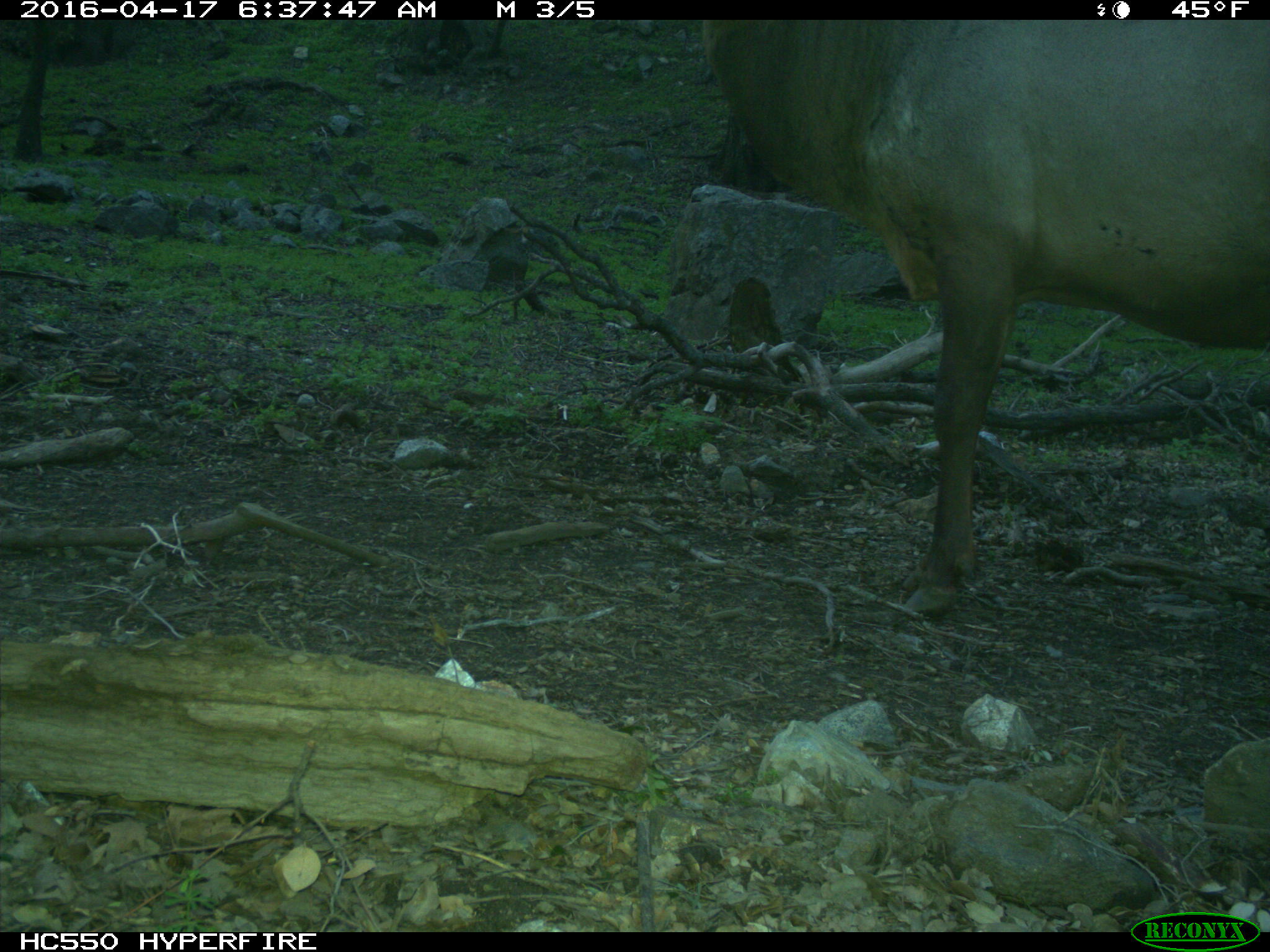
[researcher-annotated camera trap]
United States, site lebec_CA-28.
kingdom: Animalia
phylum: Chordata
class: Mammalia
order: Artiodactyla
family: Cervidae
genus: Cervus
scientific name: Cervus canadensis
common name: elk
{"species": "Cervus canadensis (elk)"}